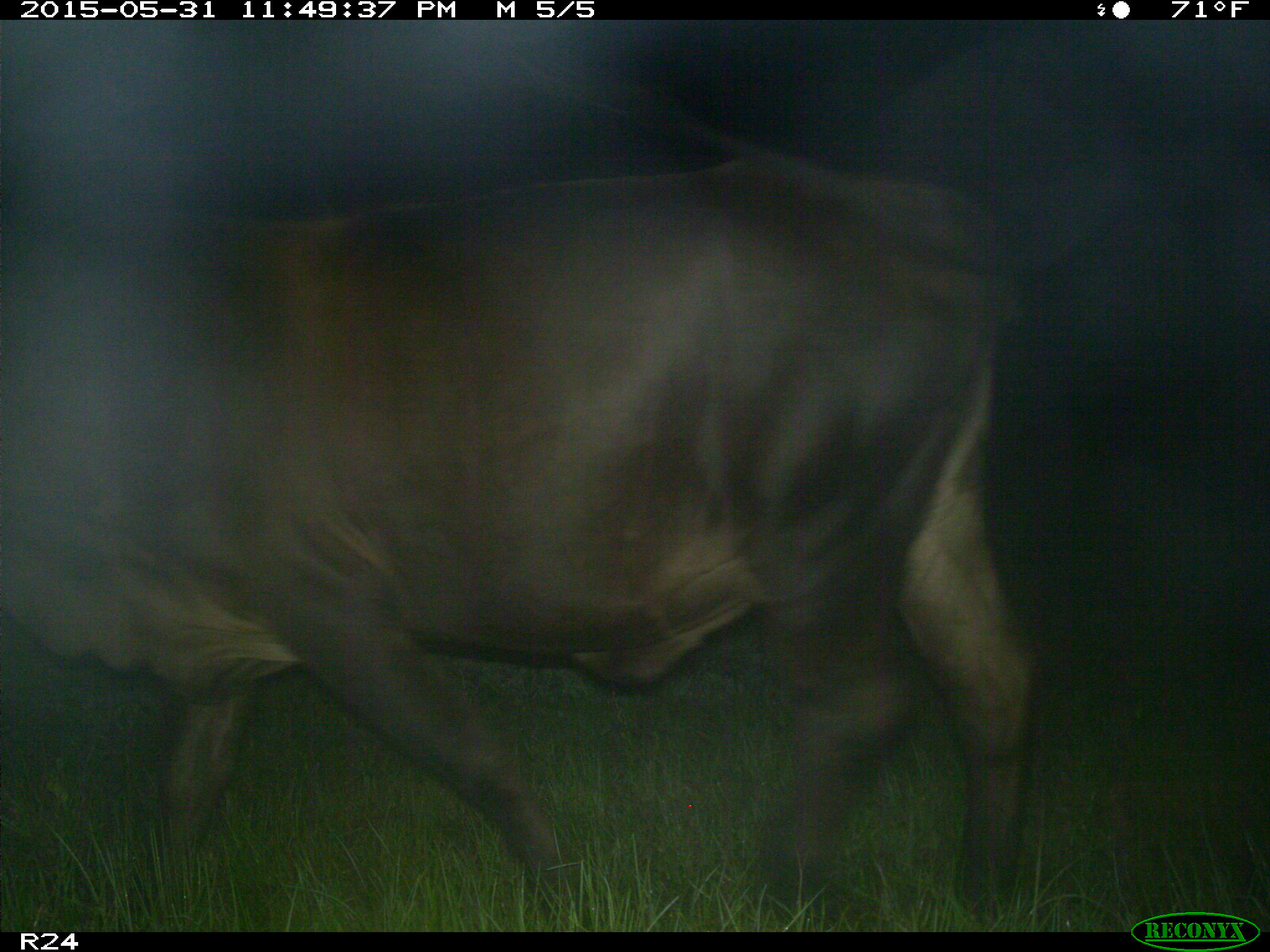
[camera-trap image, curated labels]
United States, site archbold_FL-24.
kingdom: Animalia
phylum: Chordata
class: Mammalia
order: Artiodactyla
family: Bovidae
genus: Bos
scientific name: Bos taurus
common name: domestic cow